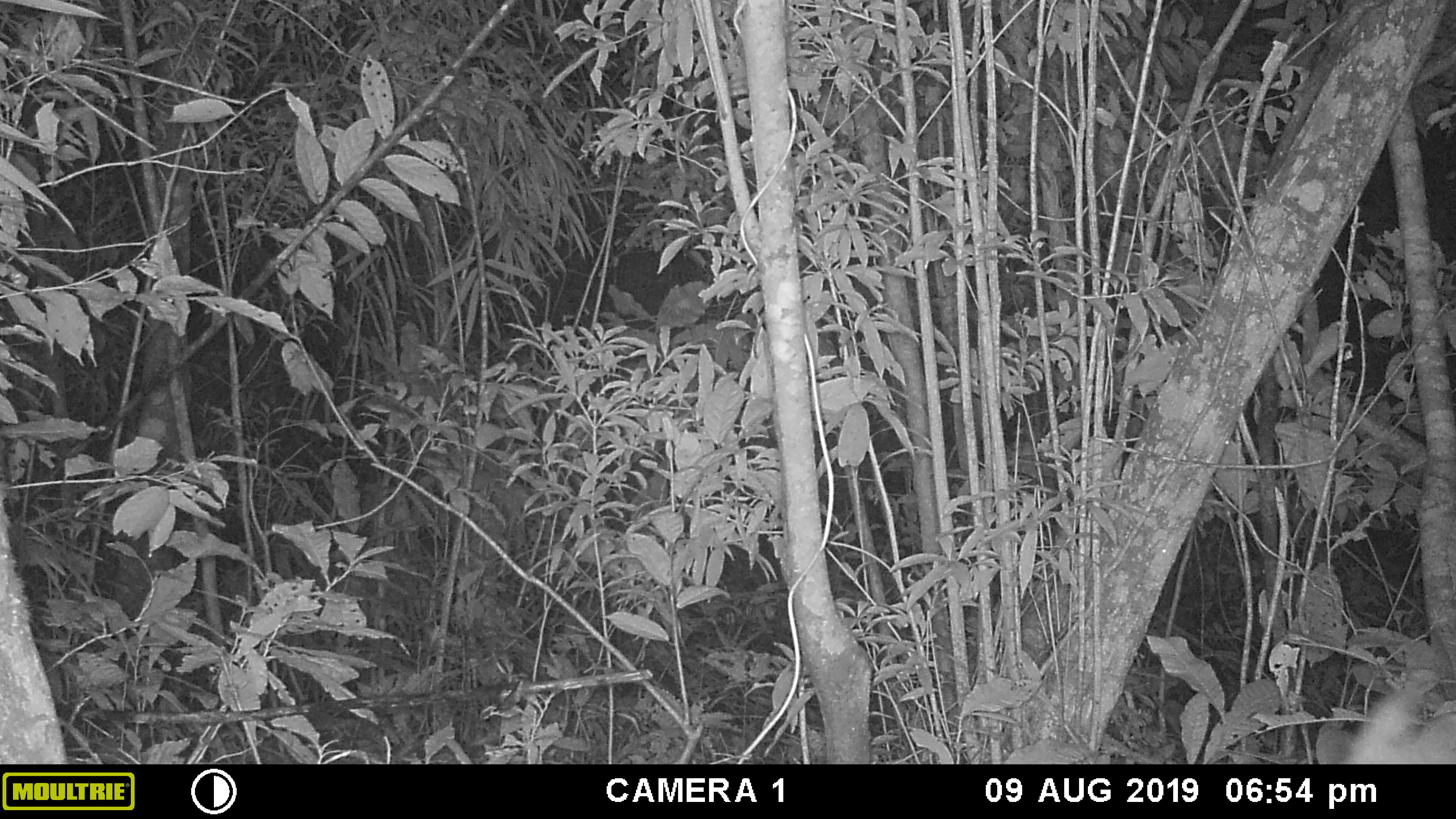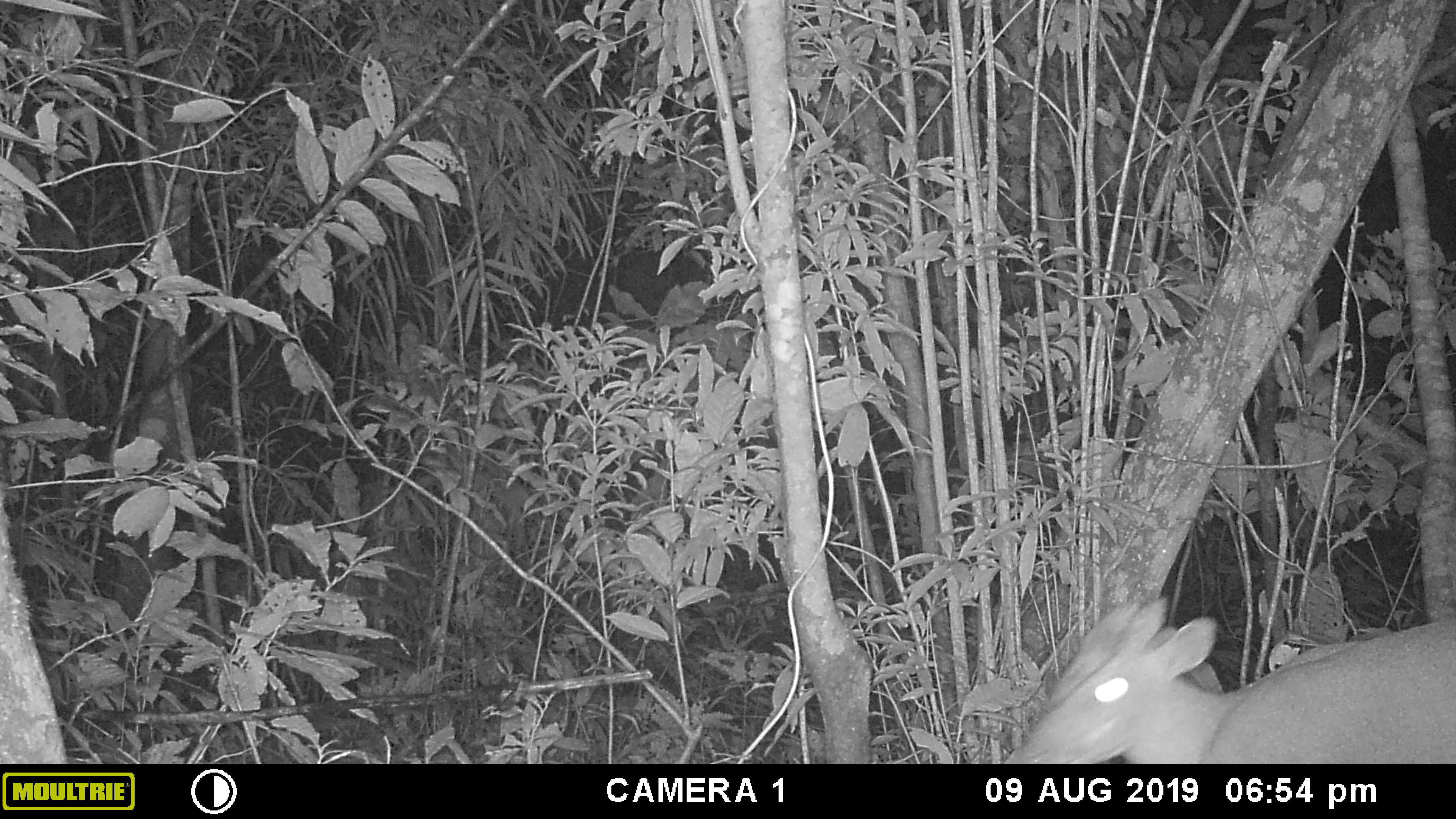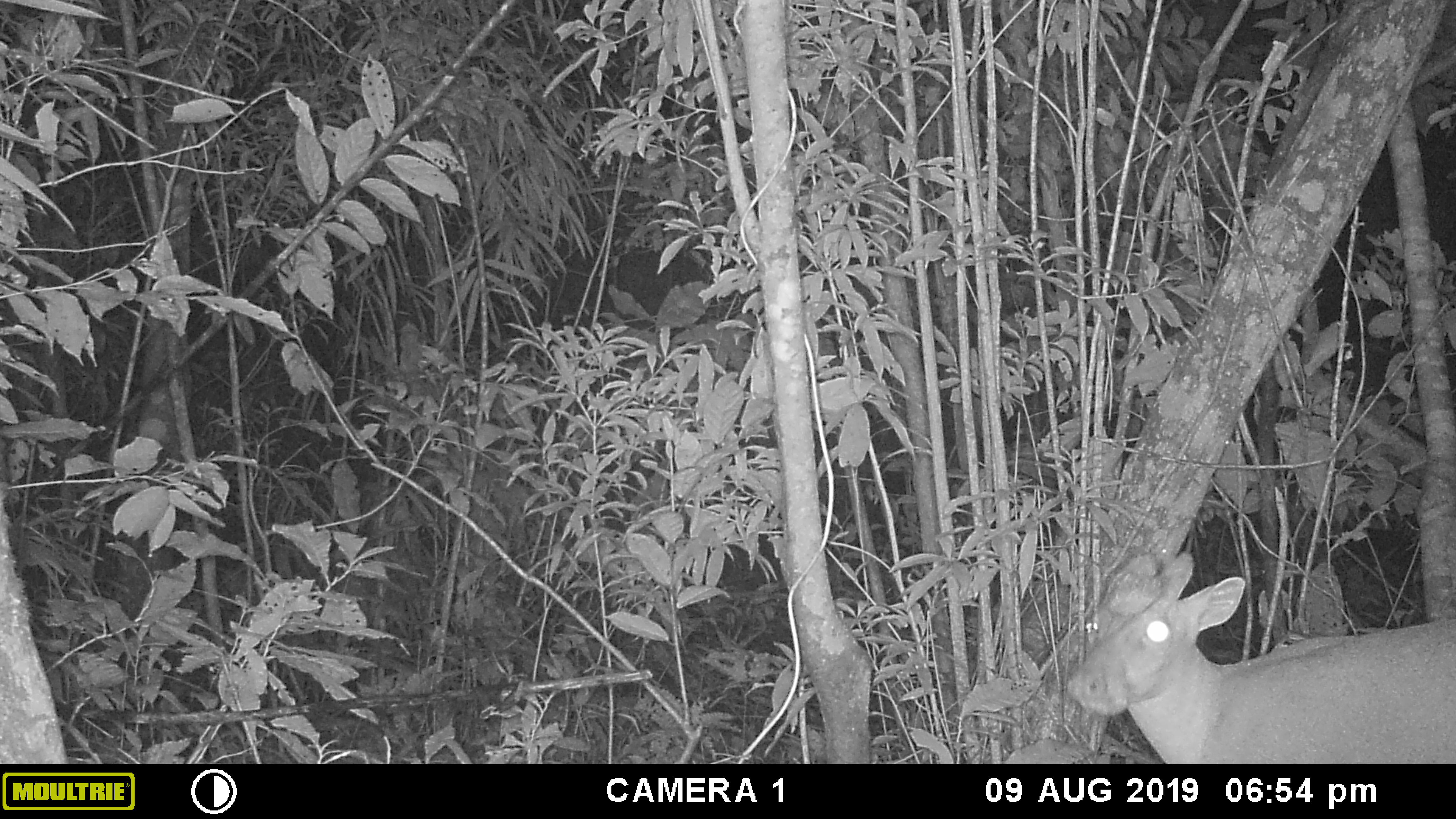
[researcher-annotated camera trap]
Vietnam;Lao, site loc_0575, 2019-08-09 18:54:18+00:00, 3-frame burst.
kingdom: Animalia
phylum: Chordata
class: Mammalia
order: Artiodactyla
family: Cervidae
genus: Muntiacus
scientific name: Muntiacus rooseveltorum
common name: roosevelt's muntjac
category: roosevelts muntjac group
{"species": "roosevelts muntjac group (roosevelt's muntjac) (Muntiacus rooseveltorum)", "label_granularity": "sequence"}